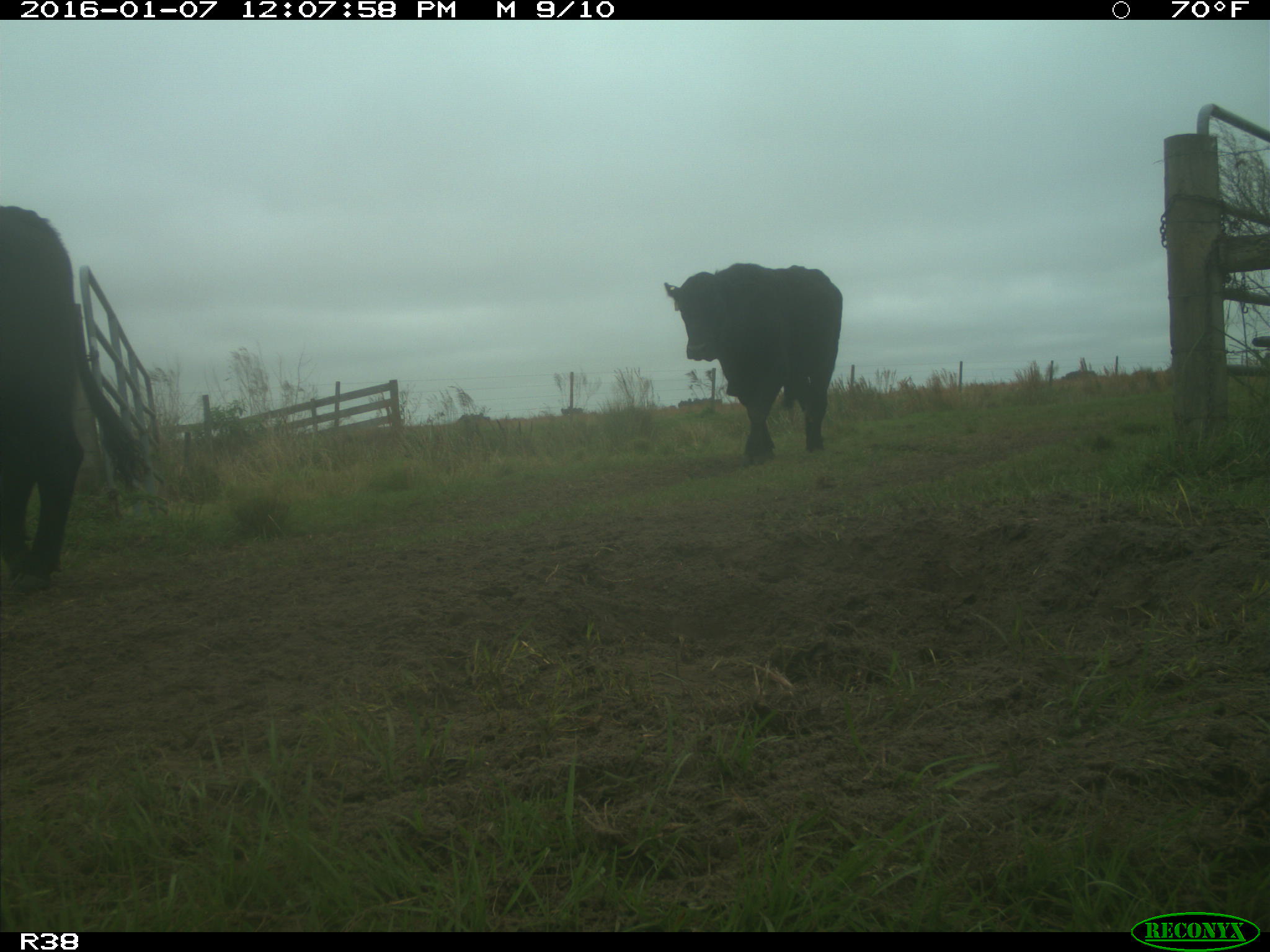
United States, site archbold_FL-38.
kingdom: Animalia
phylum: Chordata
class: Mammalia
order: Artiodactyla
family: Bovidae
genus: Bos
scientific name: Bos taurus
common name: domestic cow